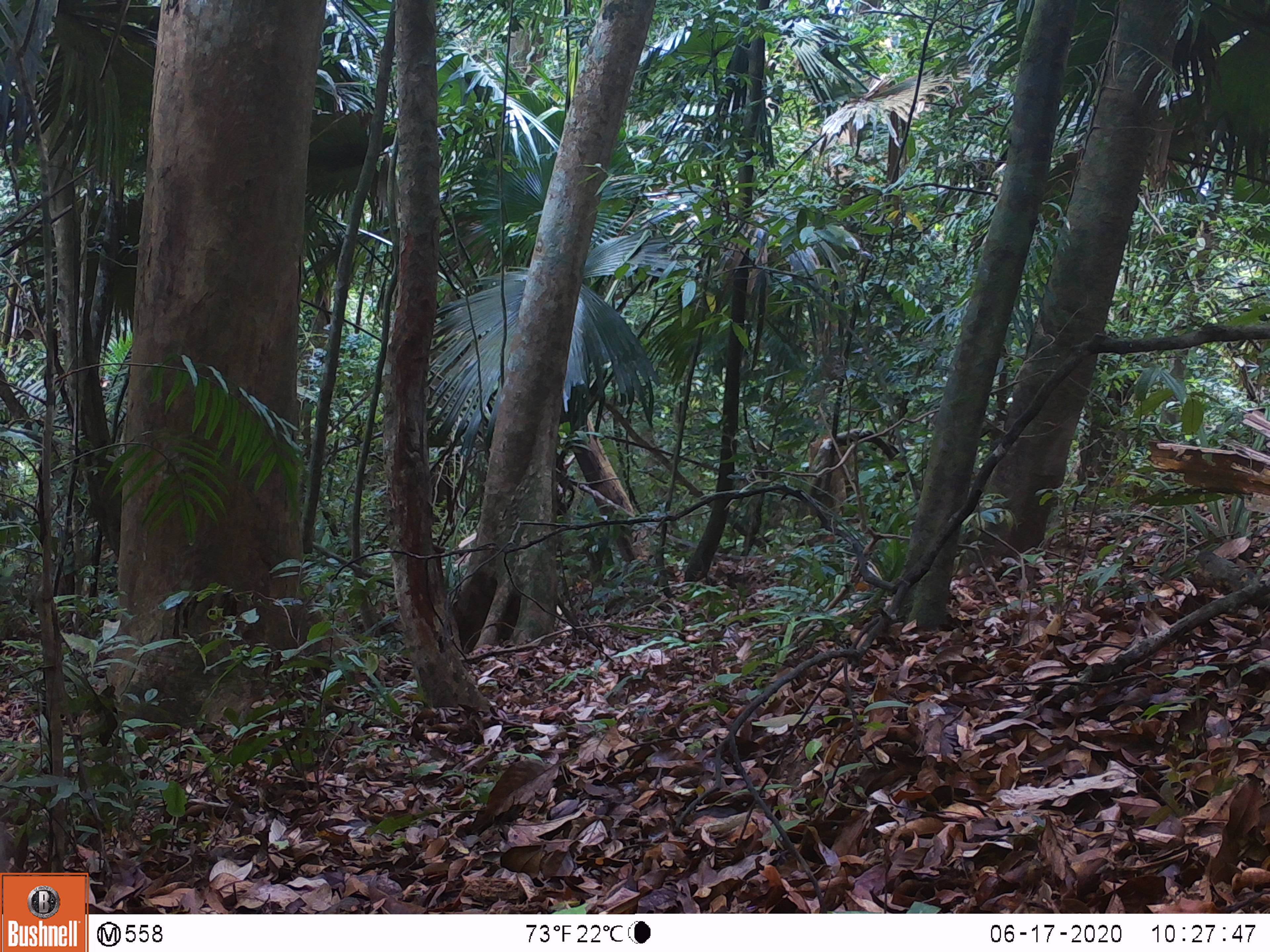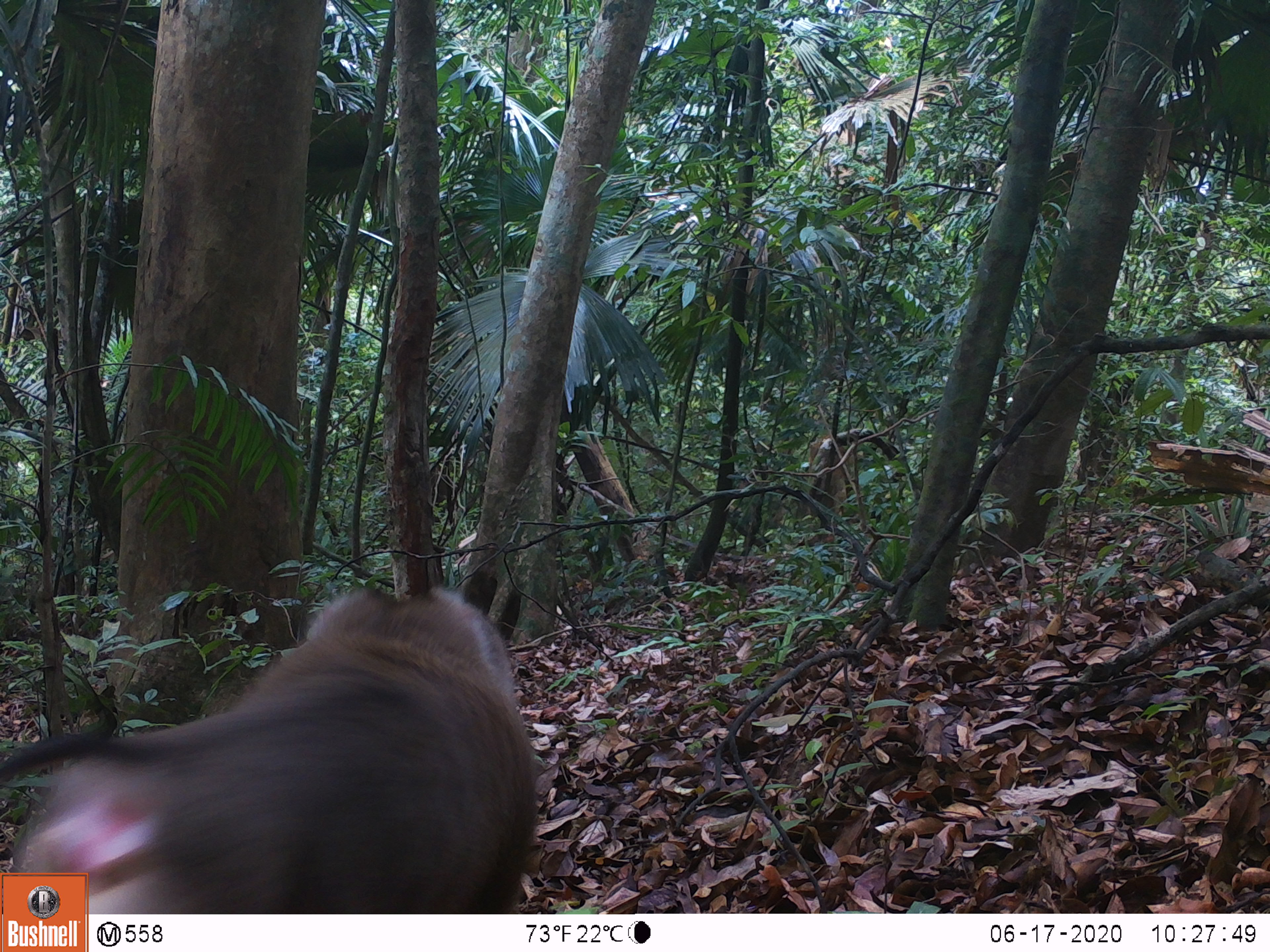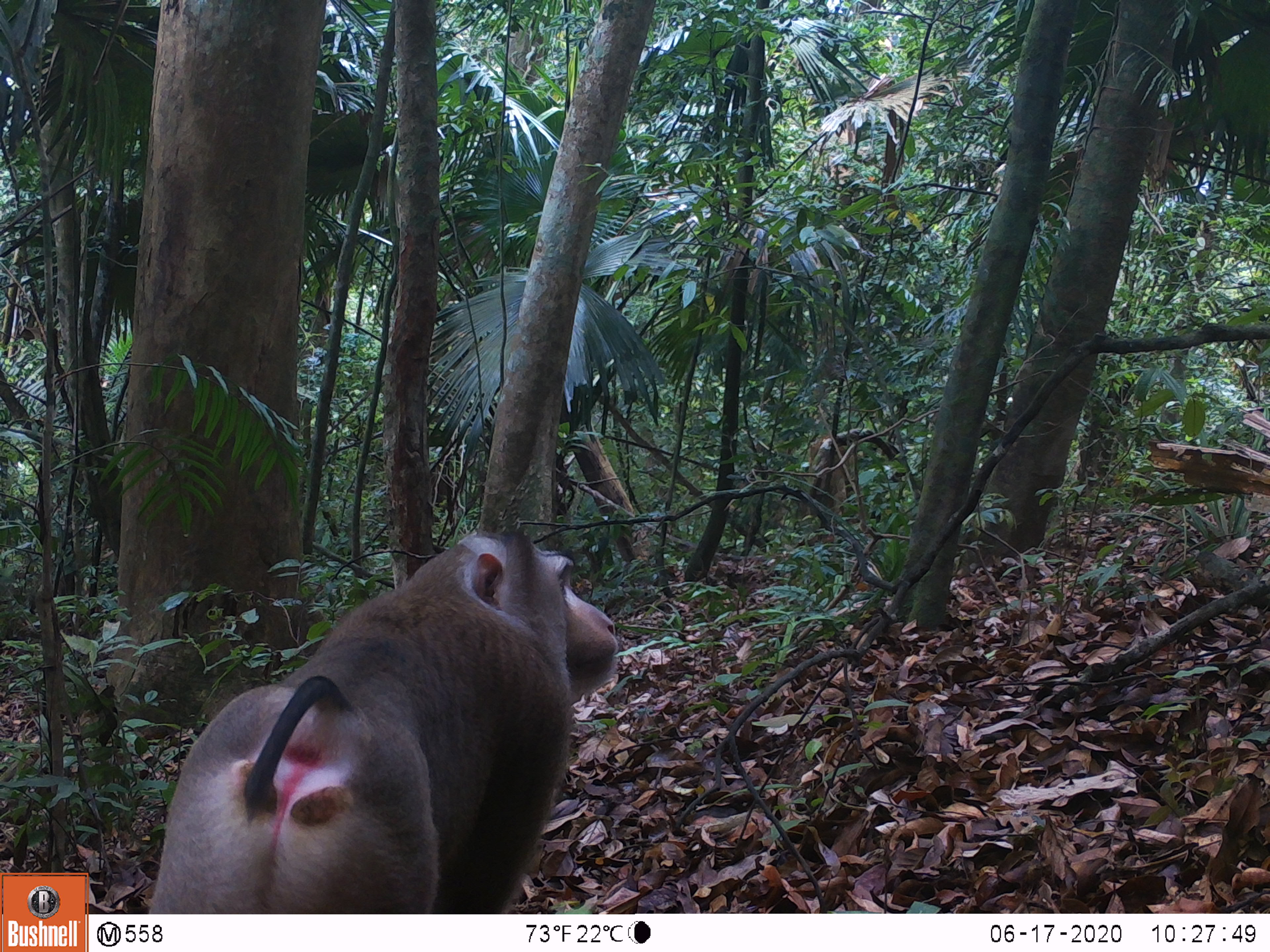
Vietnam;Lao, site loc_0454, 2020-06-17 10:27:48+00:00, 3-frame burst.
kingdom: Animalia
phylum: Chordata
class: Mammalia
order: Primates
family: Cercopithecidae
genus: Macaca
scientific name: Macaca nemestrina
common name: pig-tailed macaque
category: pig tailed macaque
Pig tailed macaque (pig-tailed macaque) (Macaca nemestrina). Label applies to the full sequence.